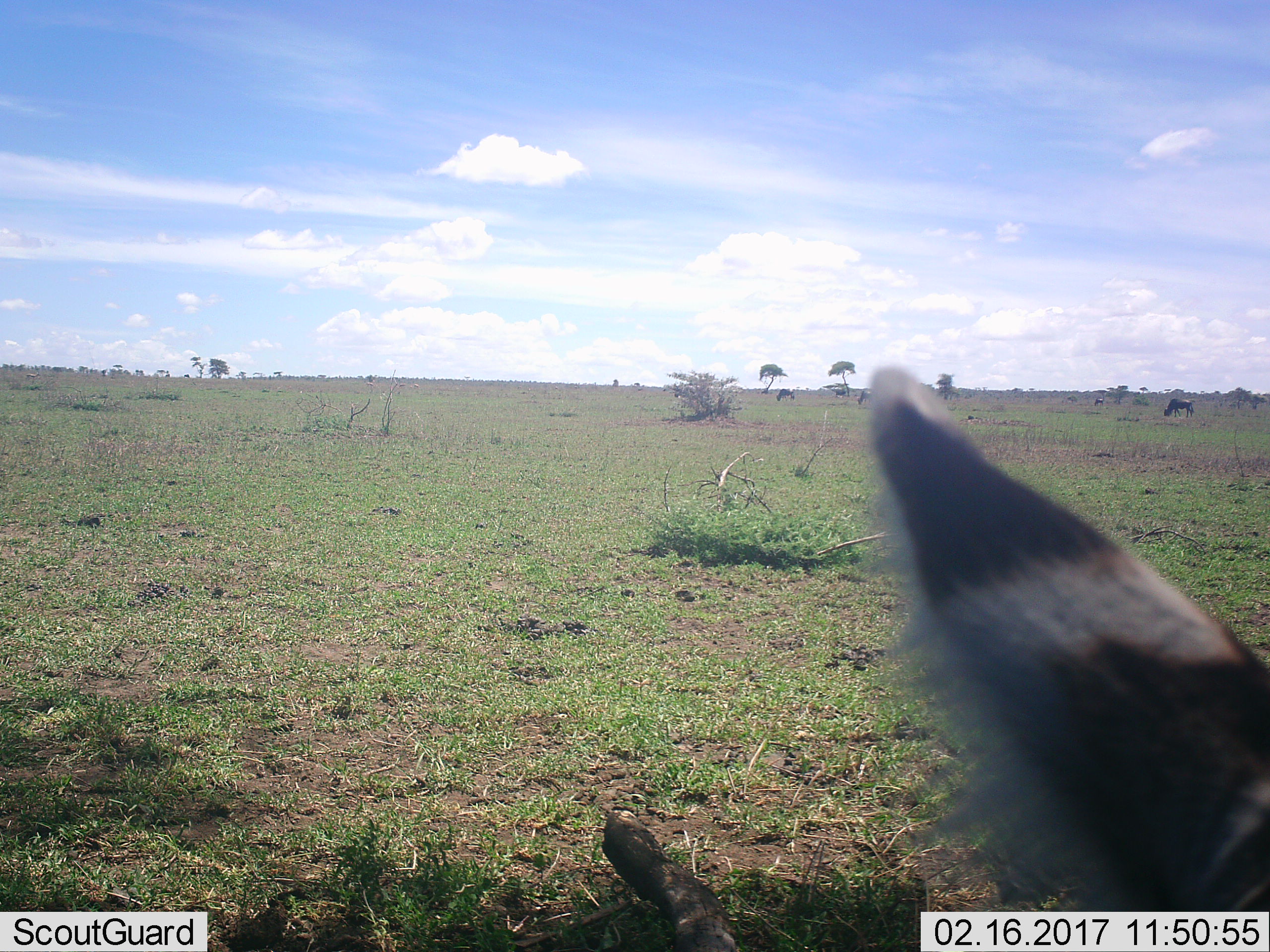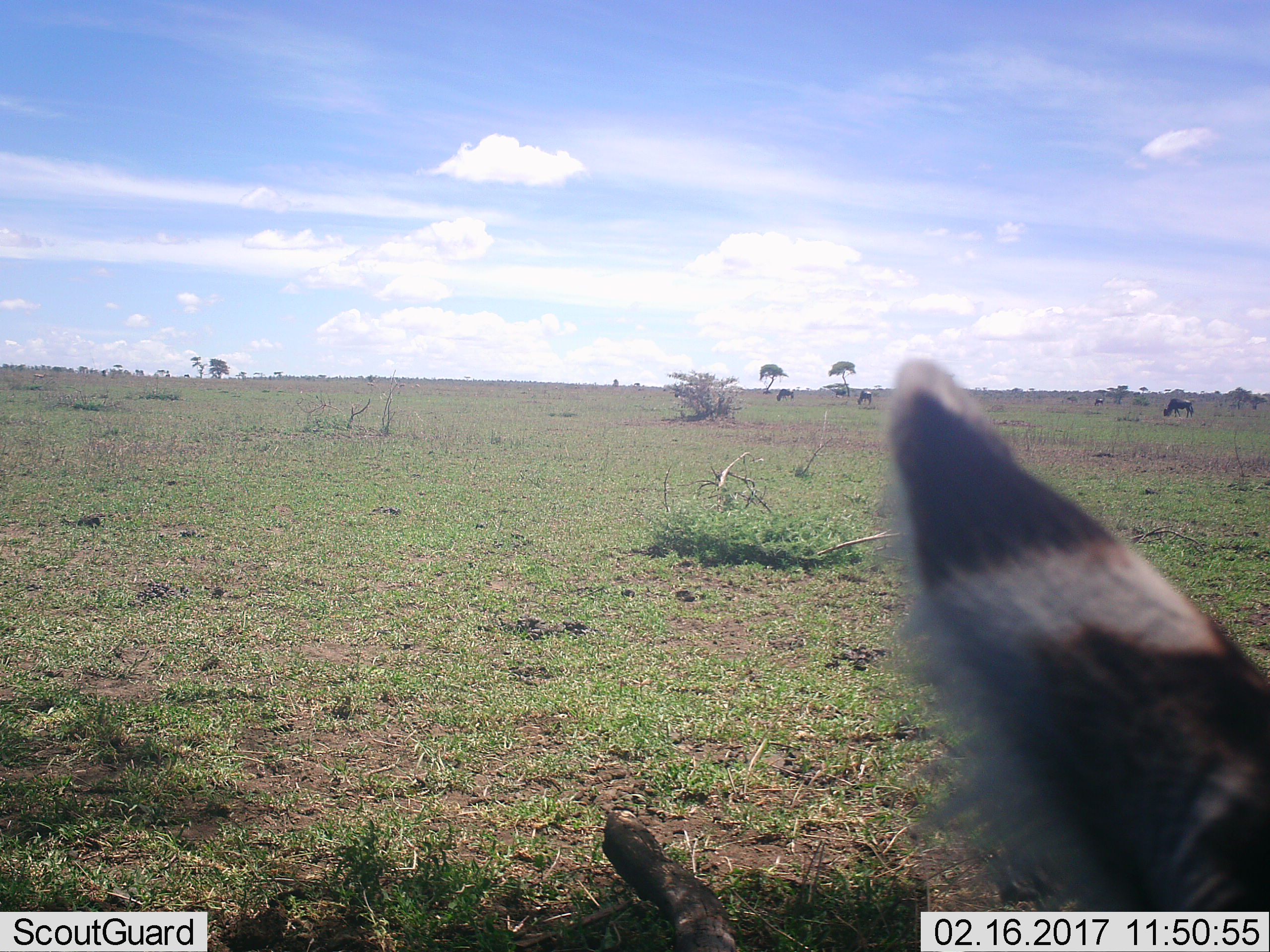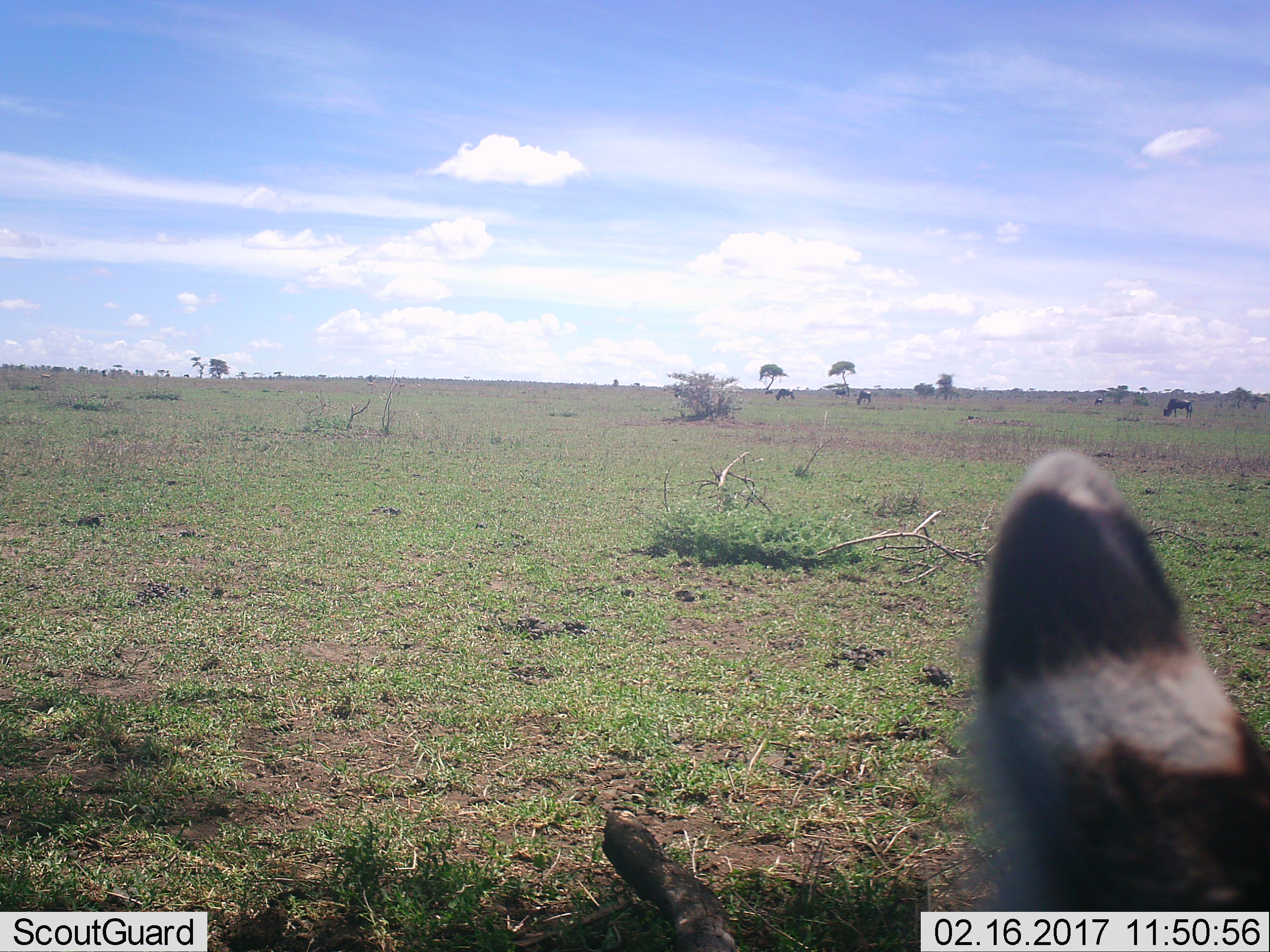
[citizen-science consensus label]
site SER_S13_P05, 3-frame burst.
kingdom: Animalia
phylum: Chordata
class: Mammalia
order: Perissodactyla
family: Equidae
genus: Equus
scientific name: Equus quagga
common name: plains zebra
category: zebraplains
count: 1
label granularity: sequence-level